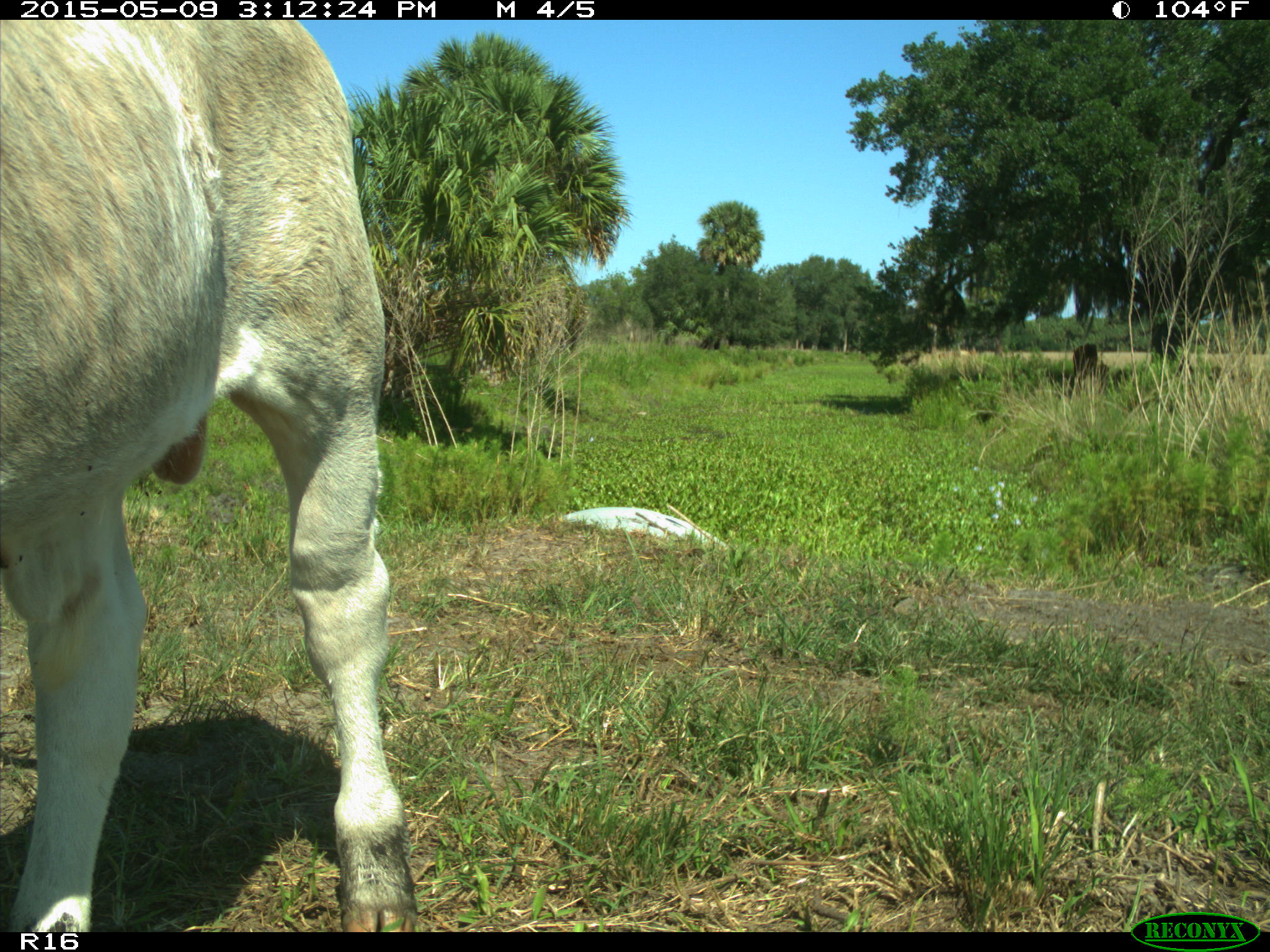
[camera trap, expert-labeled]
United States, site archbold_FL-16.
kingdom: Animalia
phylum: Chordata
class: Mammalia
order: Artiodactyla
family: Bovidae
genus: Bos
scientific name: Bos taurus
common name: domestic cow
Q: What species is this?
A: Bos taurus (domestic cow).